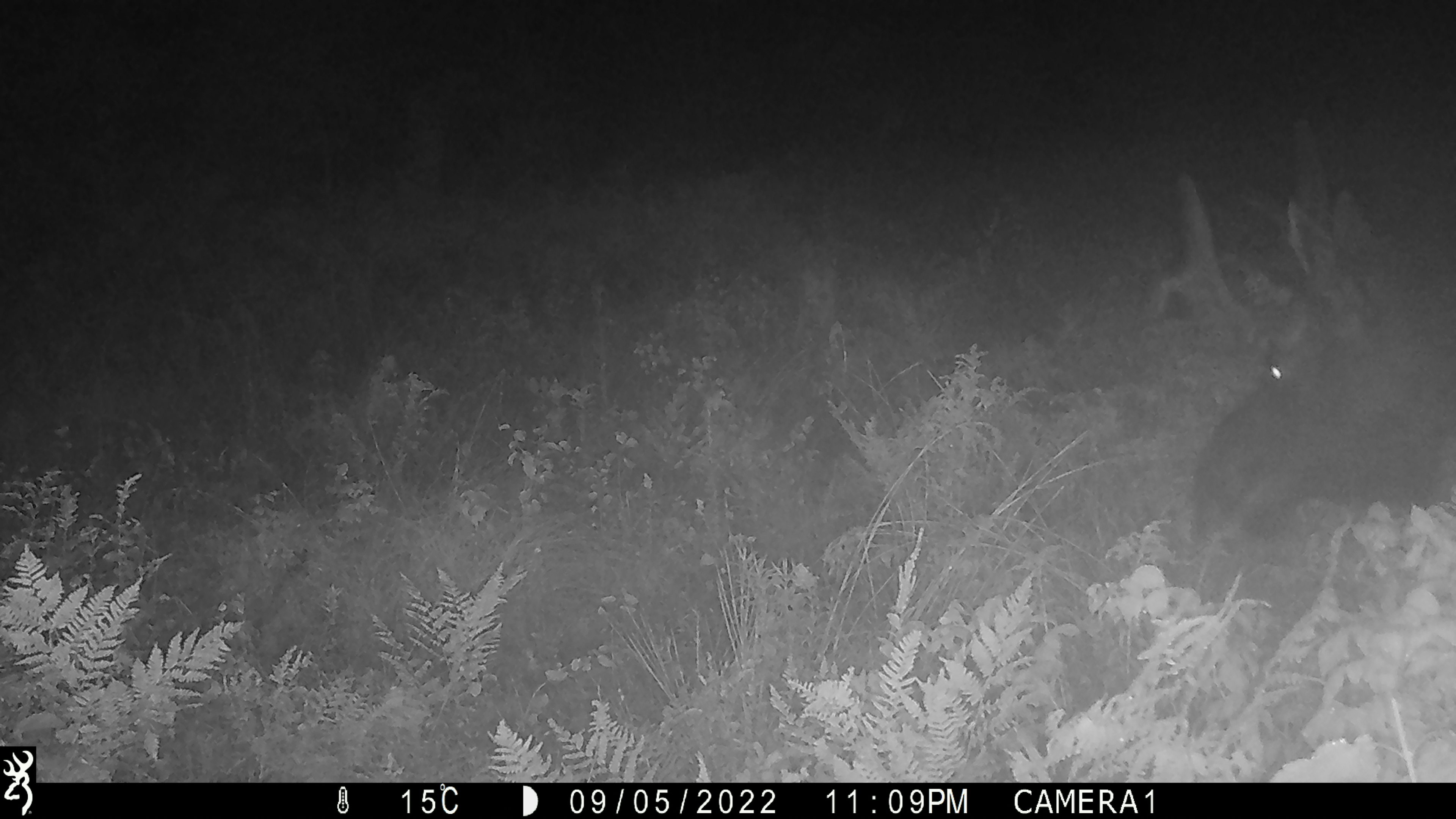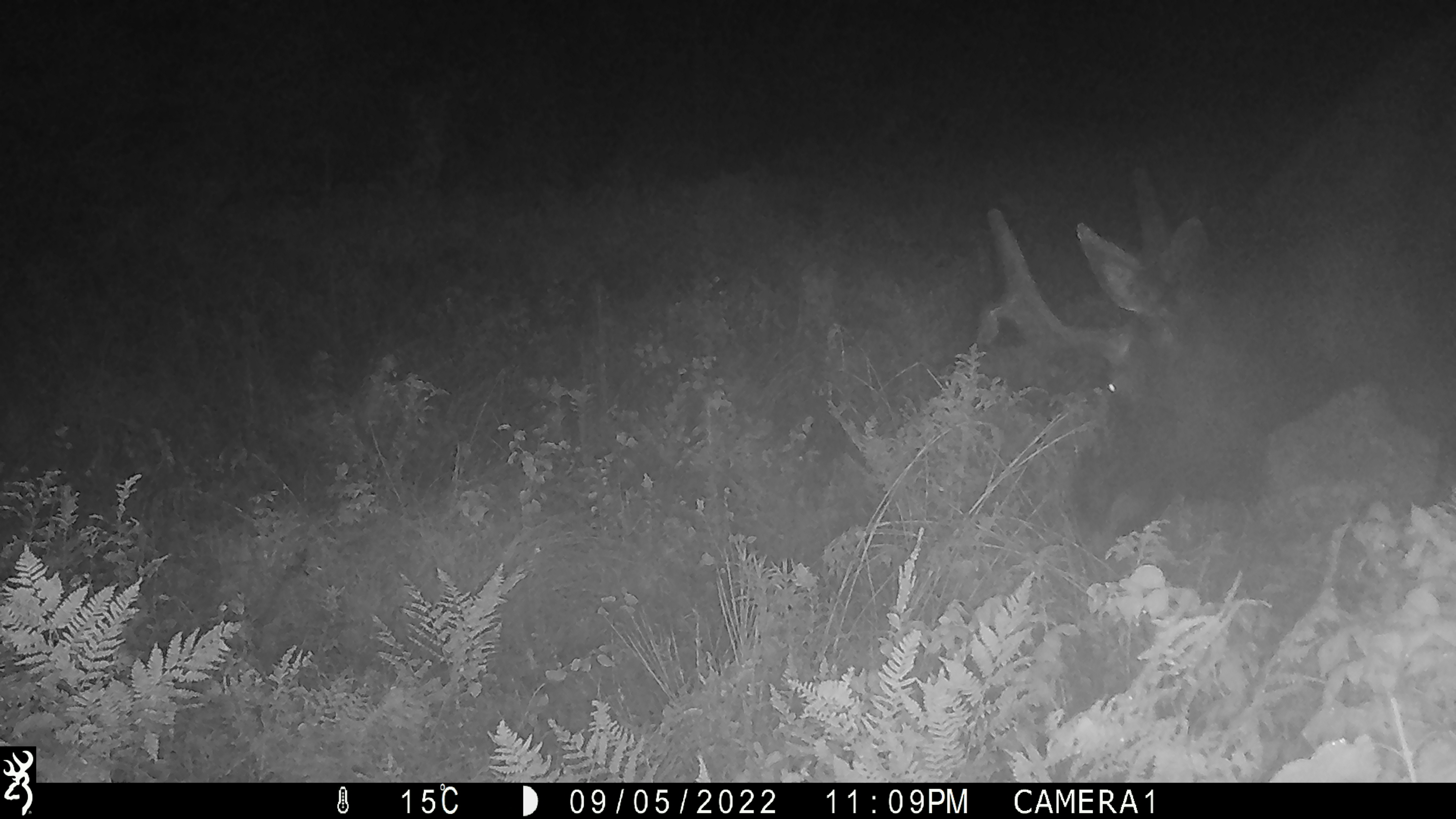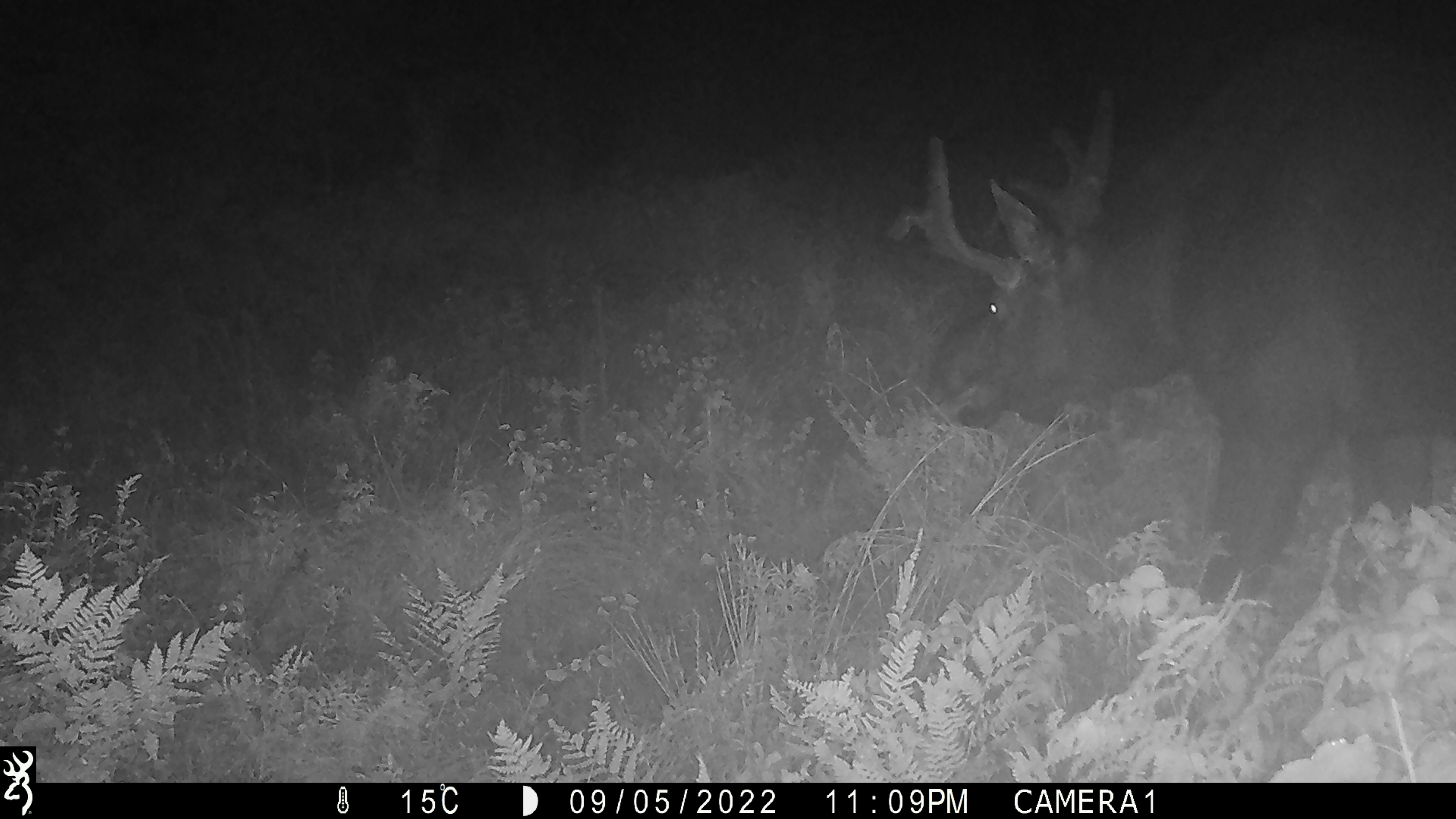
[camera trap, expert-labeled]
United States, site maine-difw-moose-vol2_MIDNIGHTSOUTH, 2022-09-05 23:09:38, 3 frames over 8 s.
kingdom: Animalia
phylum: Chordata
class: Mammalia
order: Artiodactyla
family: Cervidae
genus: Alces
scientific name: Alces alces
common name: moose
Moose (Alces alces).